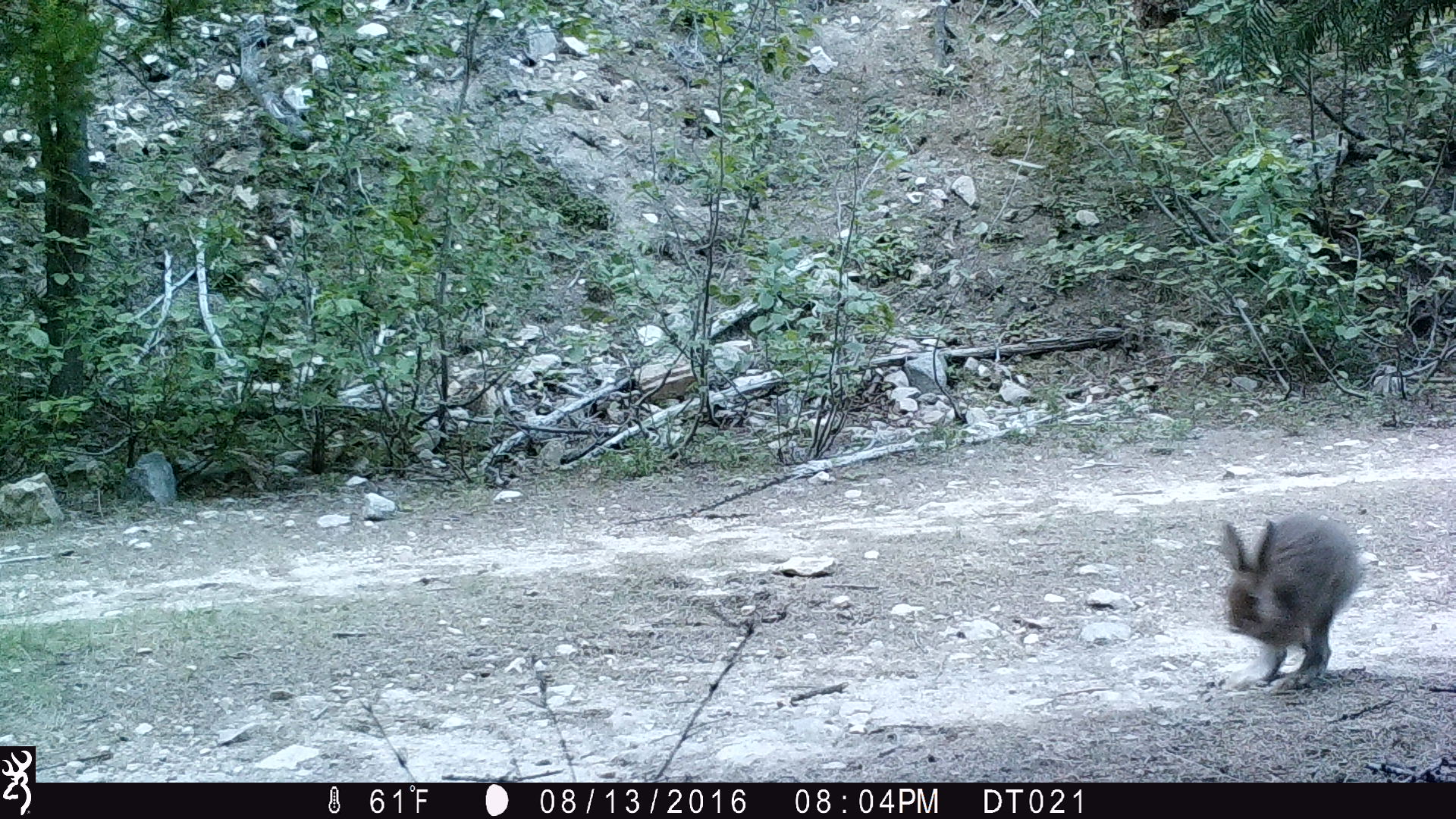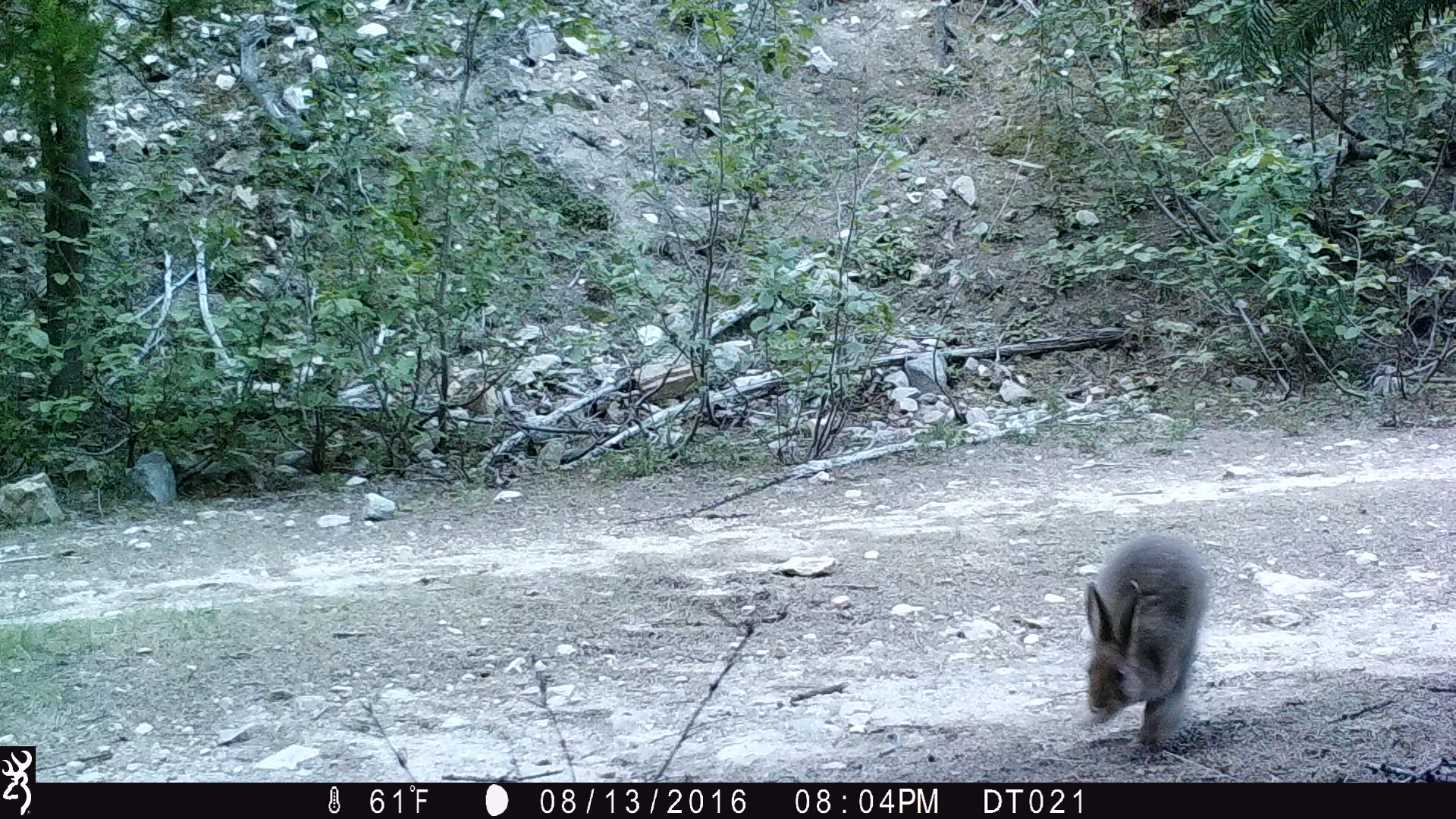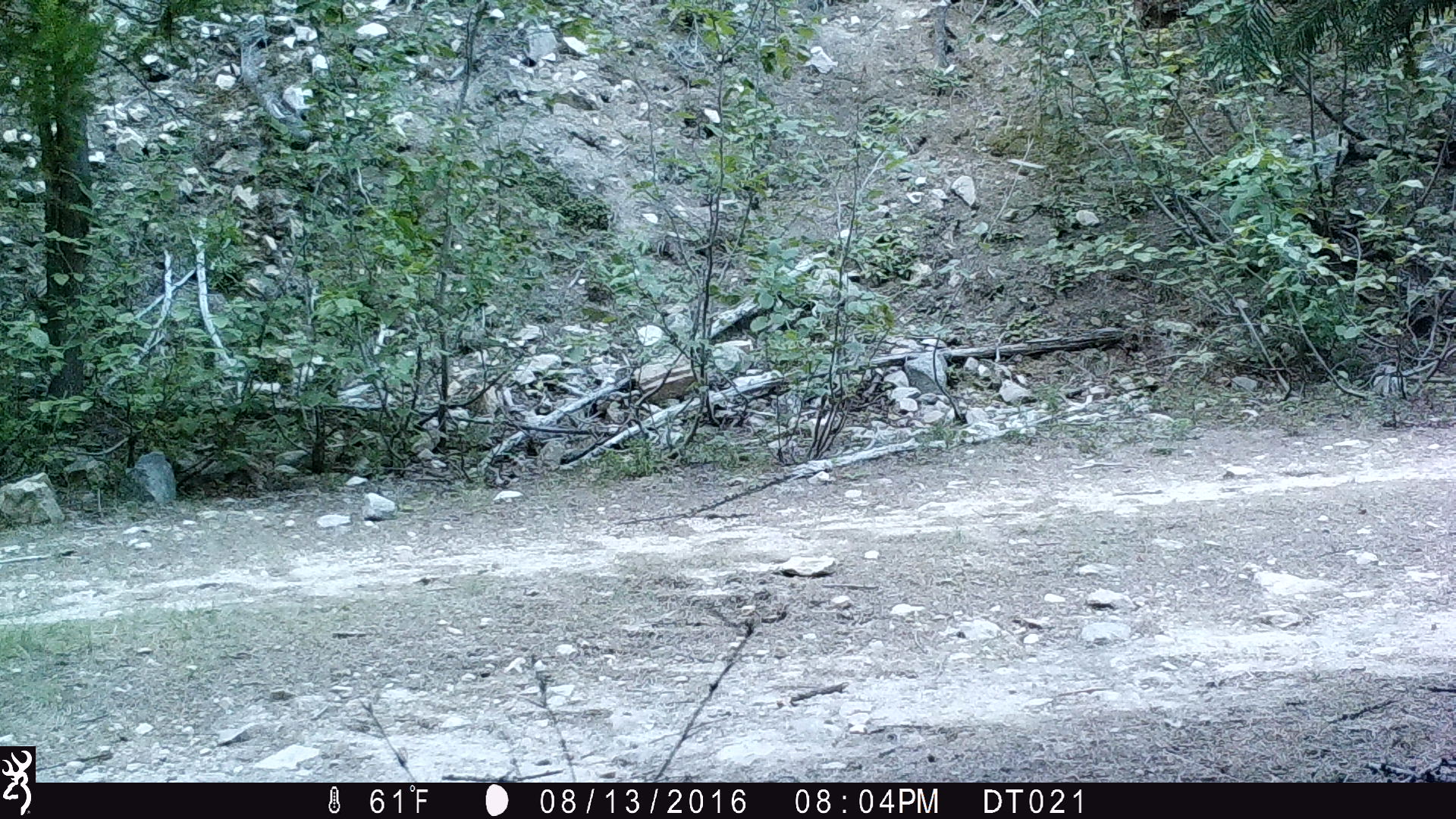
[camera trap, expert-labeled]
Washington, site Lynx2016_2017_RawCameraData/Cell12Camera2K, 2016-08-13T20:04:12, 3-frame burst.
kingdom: Animalia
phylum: Chordata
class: Mammalia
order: Lagomorpha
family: Leporidae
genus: Lepus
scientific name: Lepus americanus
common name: snowshoe hare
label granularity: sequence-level